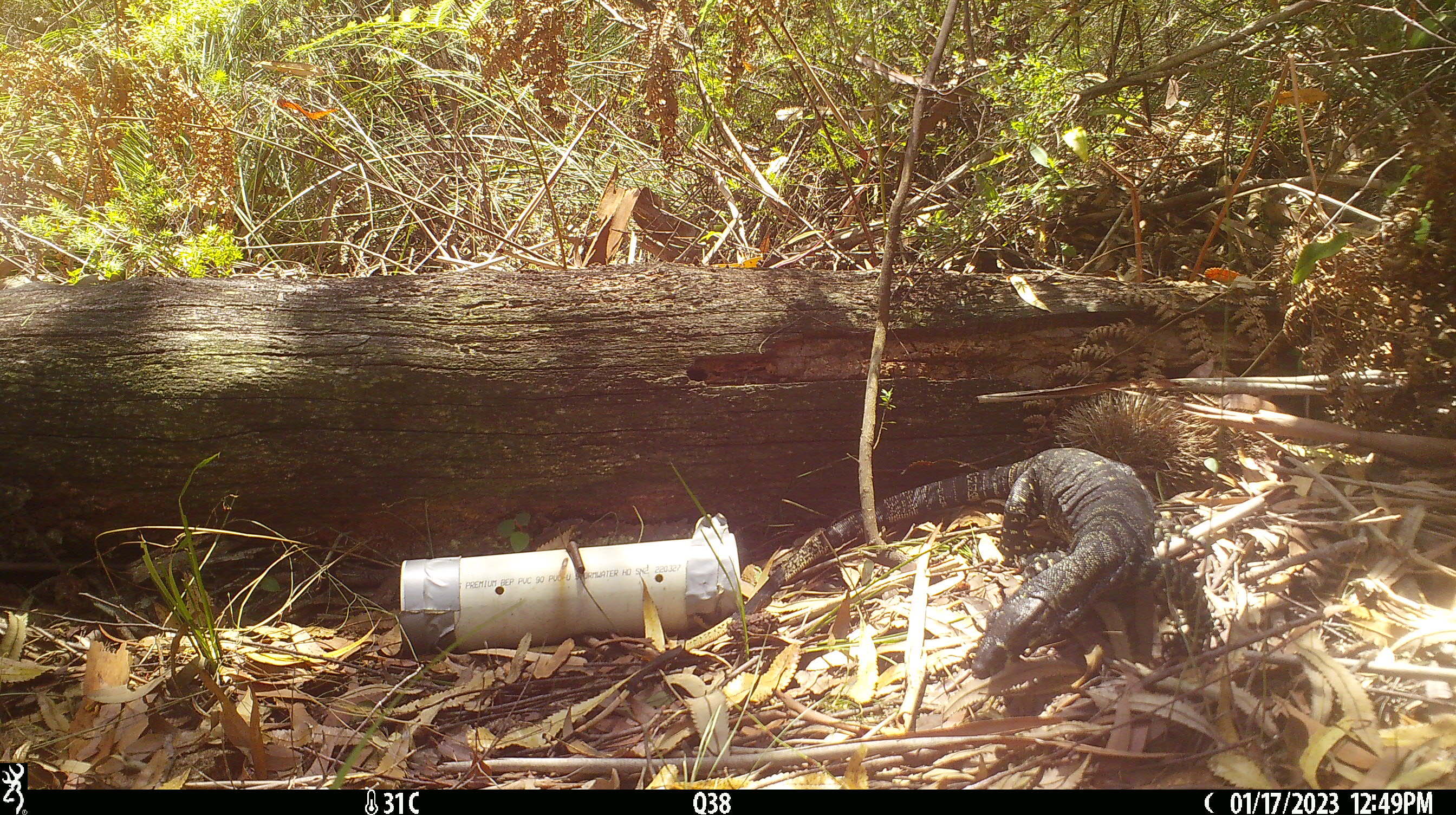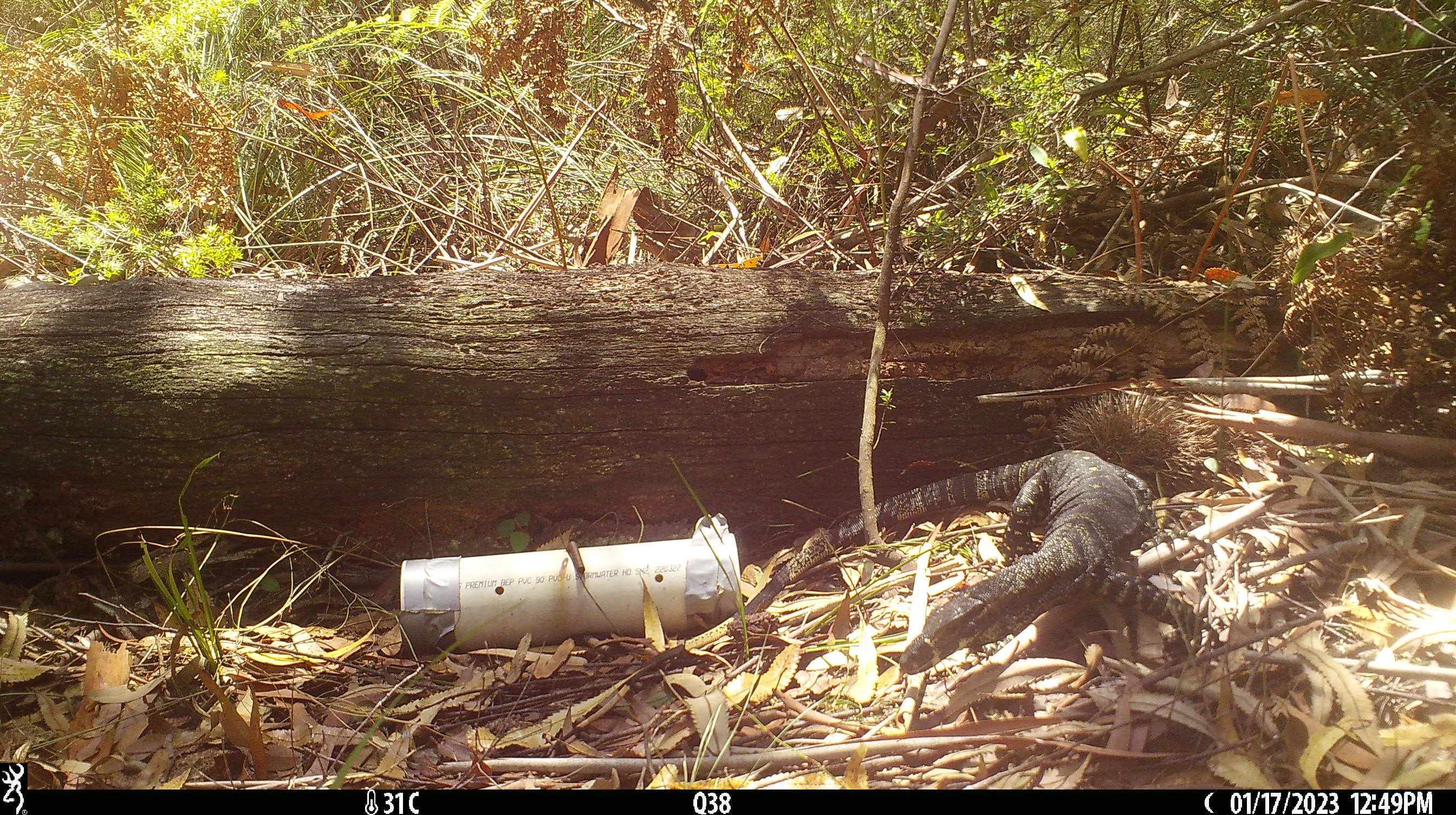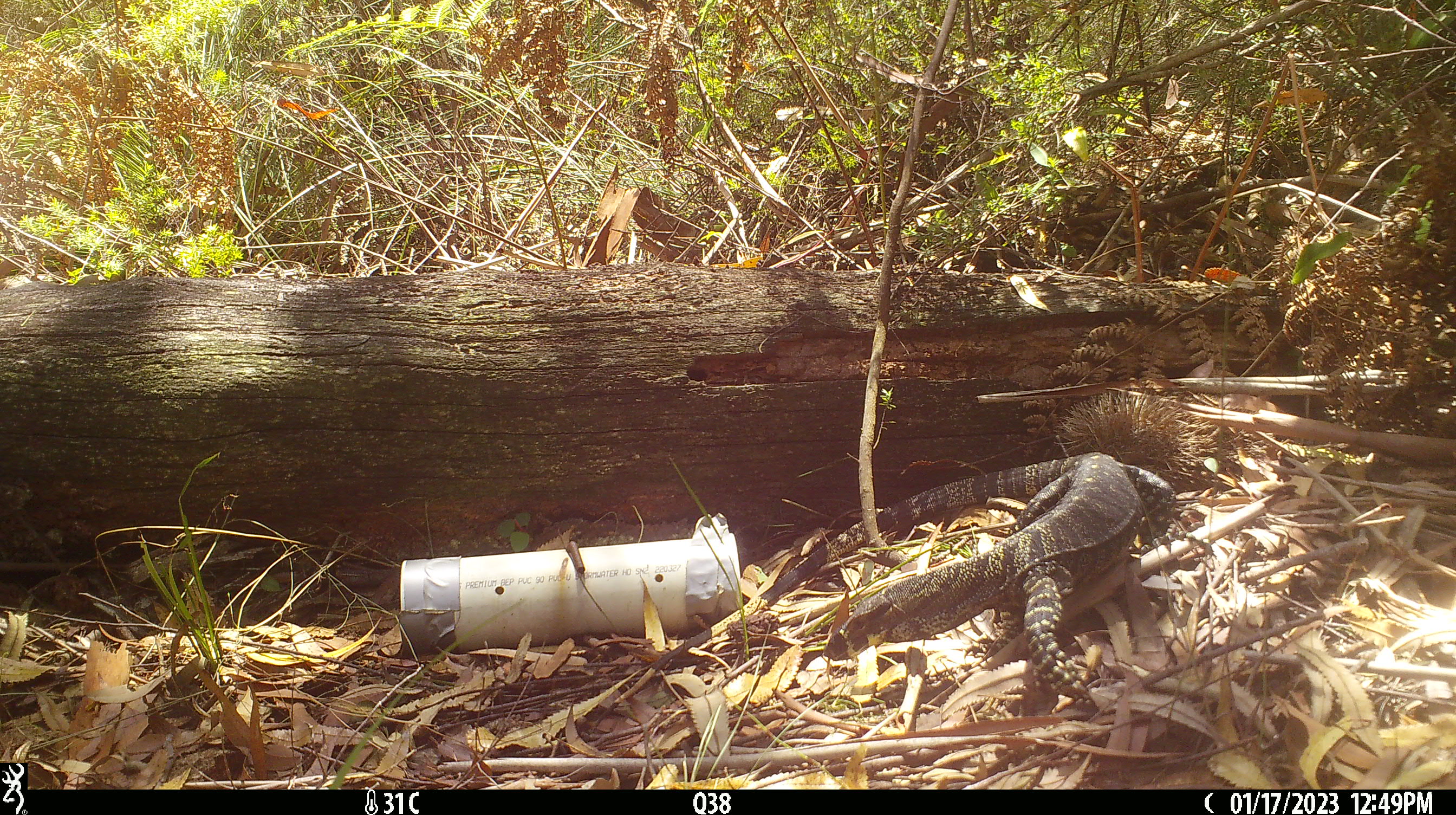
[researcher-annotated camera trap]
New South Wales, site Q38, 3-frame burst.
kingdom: Animalia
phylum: Chordata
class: Reptilia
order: Squamata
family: Varanidae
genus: Varanus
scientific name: Varanus varius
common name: lace monitor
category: goanna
Goanna (lace monitor) (Varanus varius).